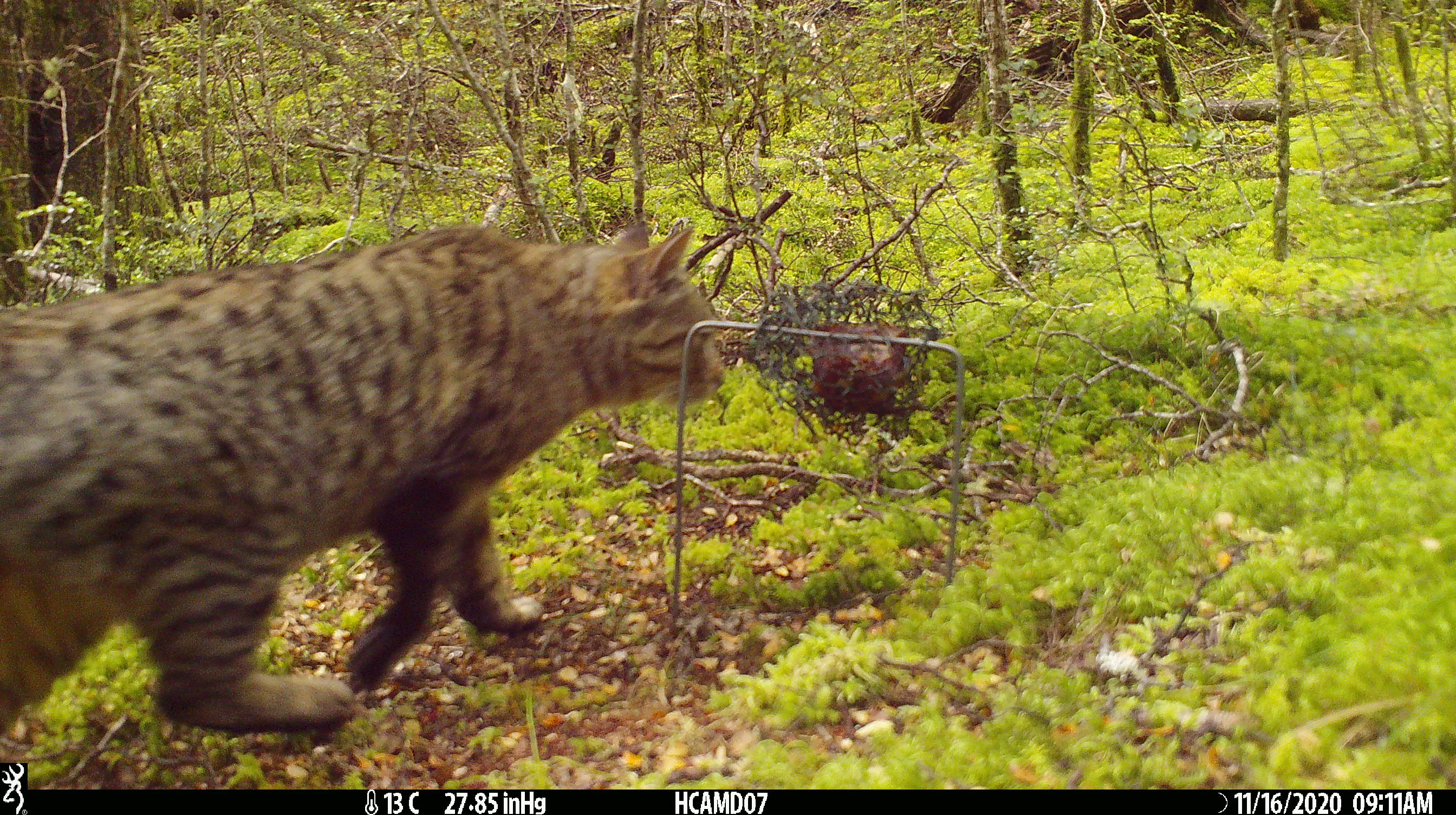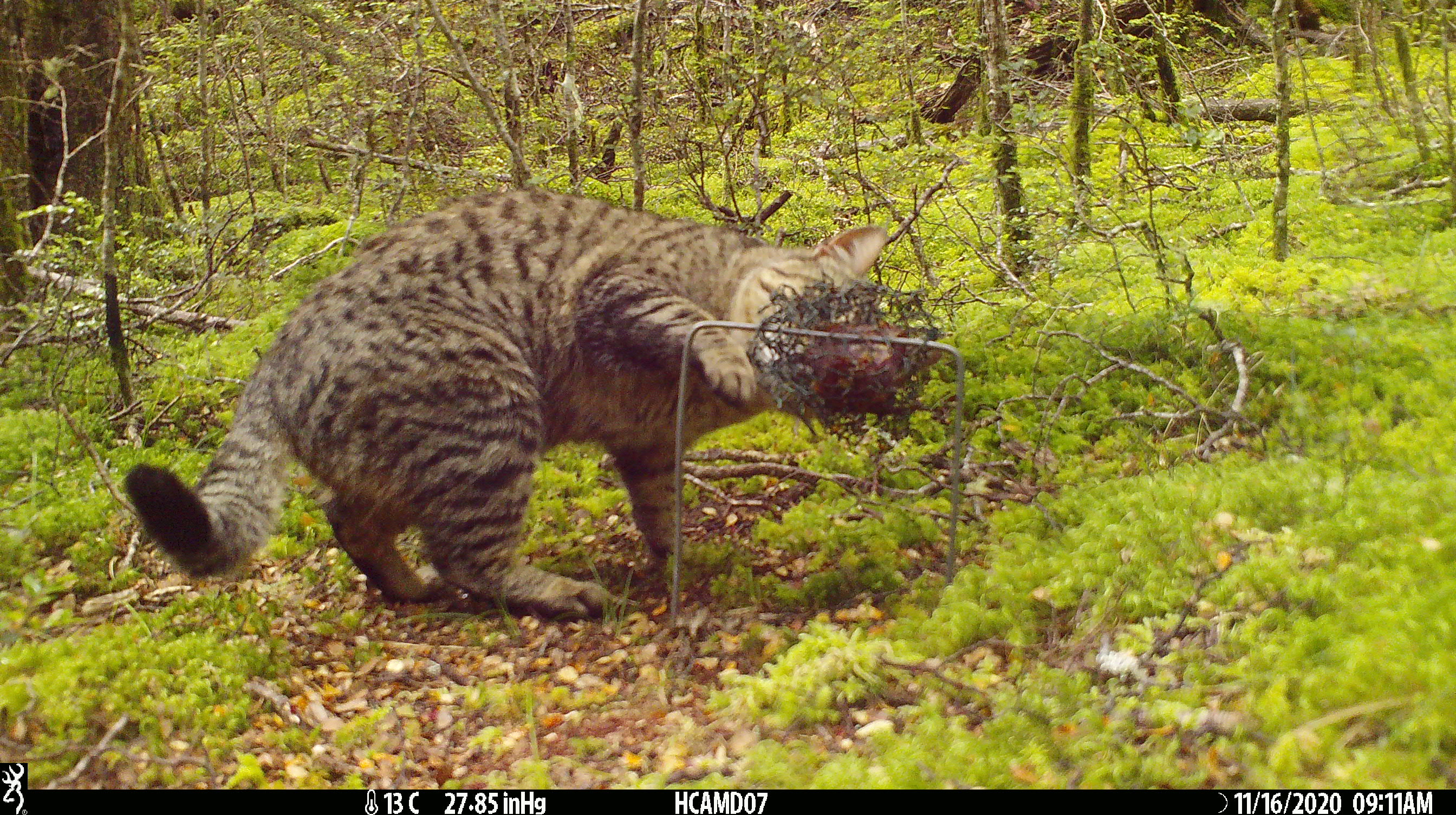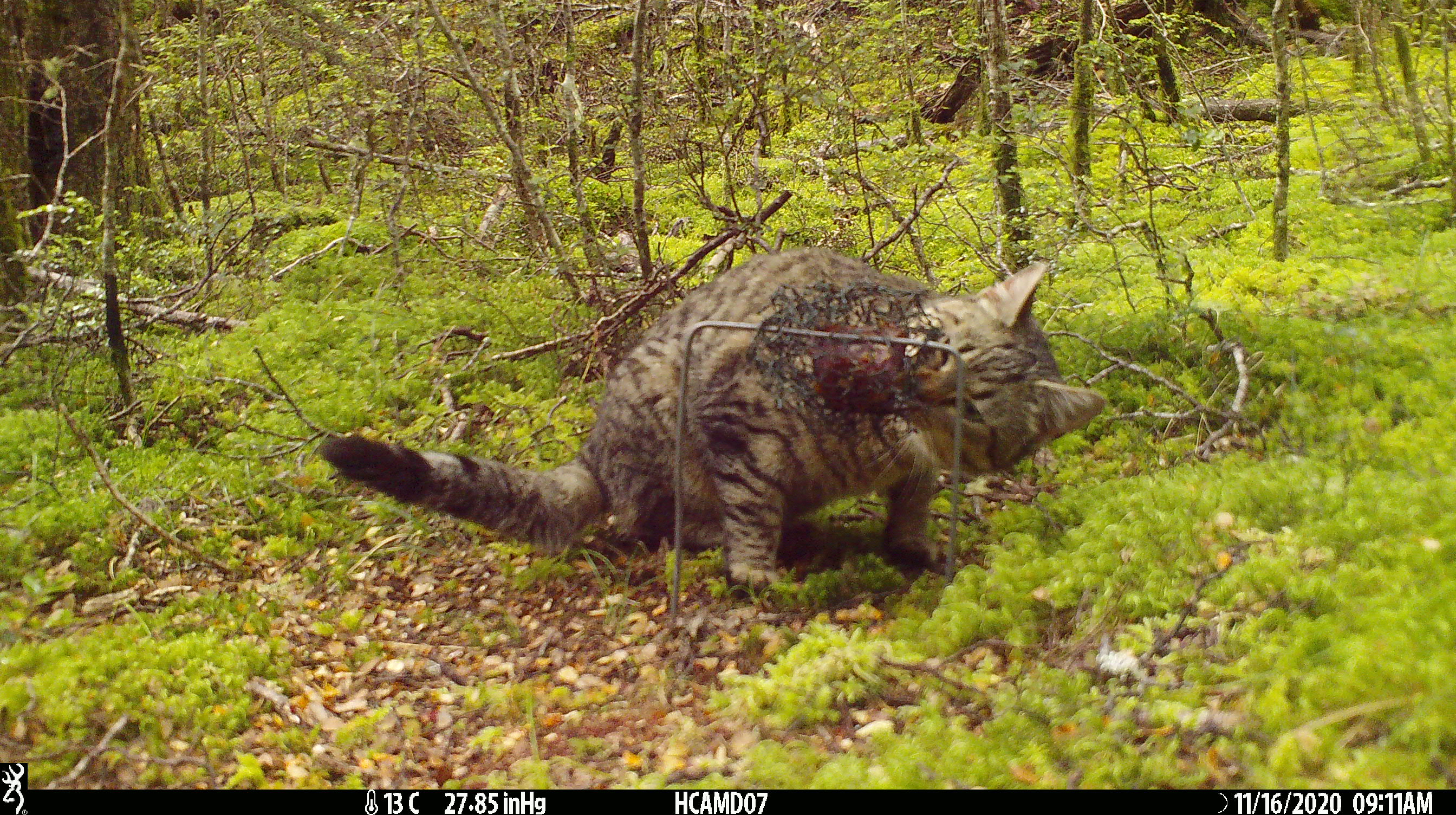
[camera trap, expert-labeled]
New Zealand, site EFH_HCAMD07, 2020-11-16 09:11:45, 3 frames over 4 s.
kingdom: Animalia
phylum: Chordata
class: Mammalia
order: Carnivora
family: Felidae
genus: Felis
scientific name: Felis catus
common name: domestic cat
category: cat